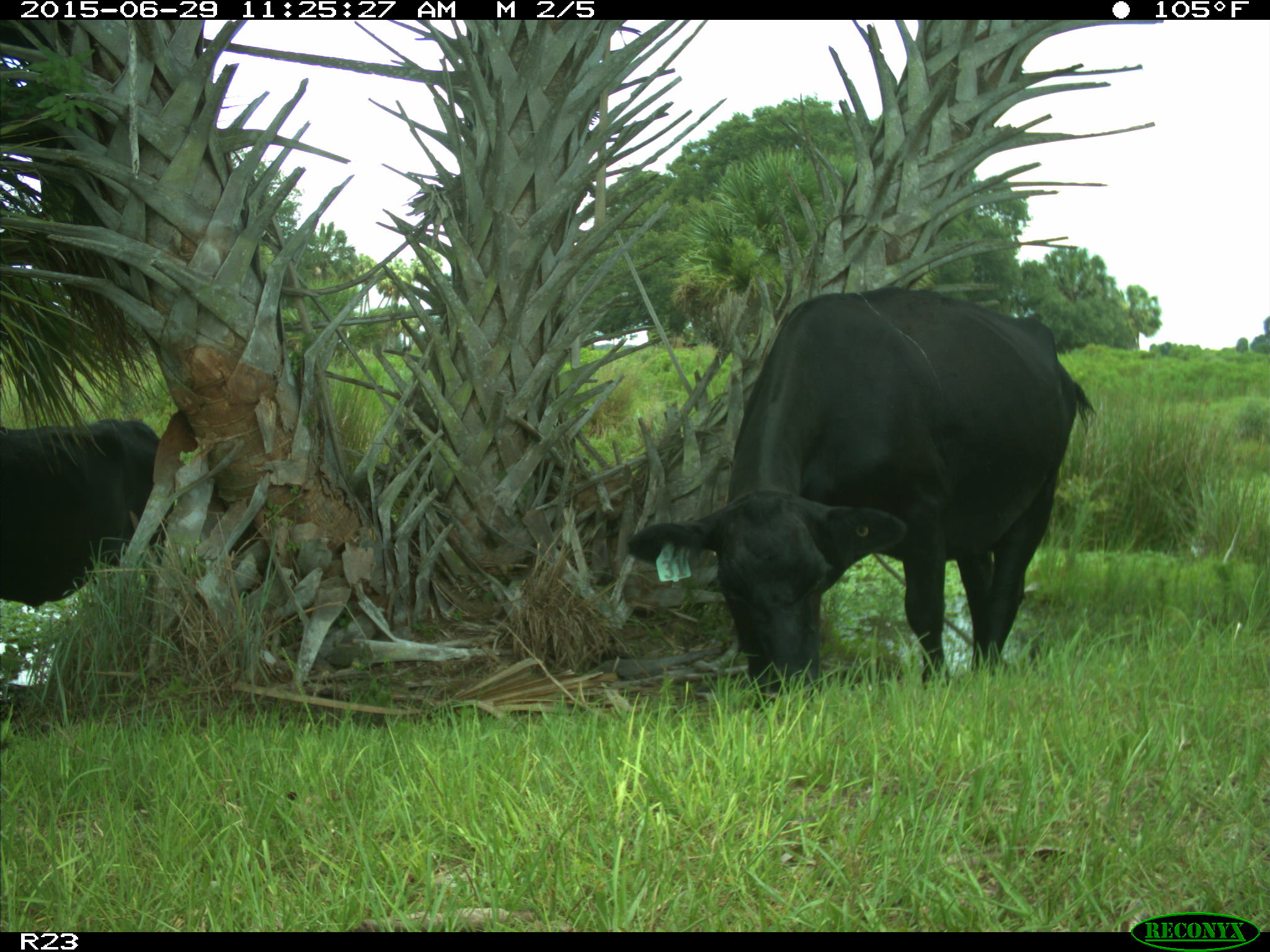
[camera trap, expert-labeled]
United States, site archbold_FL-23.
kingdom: Animalia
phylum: Chordata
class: Mammalia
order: Artiodactyla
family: Bovidae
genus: Bos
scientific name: Bos taurus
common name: domestic cow